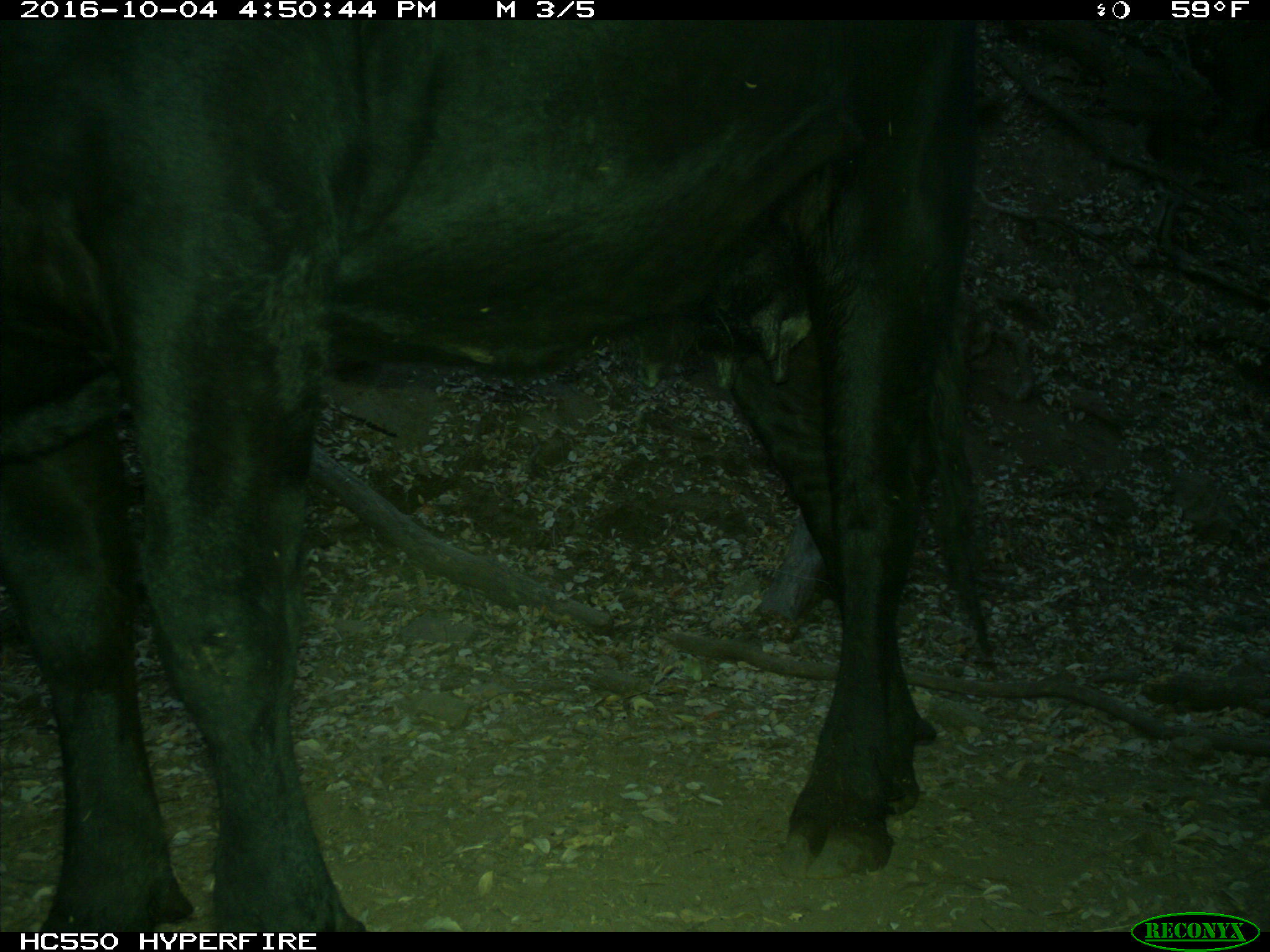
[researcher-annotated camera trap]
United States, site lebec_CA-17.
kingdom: Animalia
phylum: Chordata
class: Mammalia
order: Artiodactyla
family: Bovidae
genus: Bos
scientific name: Bos taurus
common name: domestic cow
Bos taurus (domestic cow).